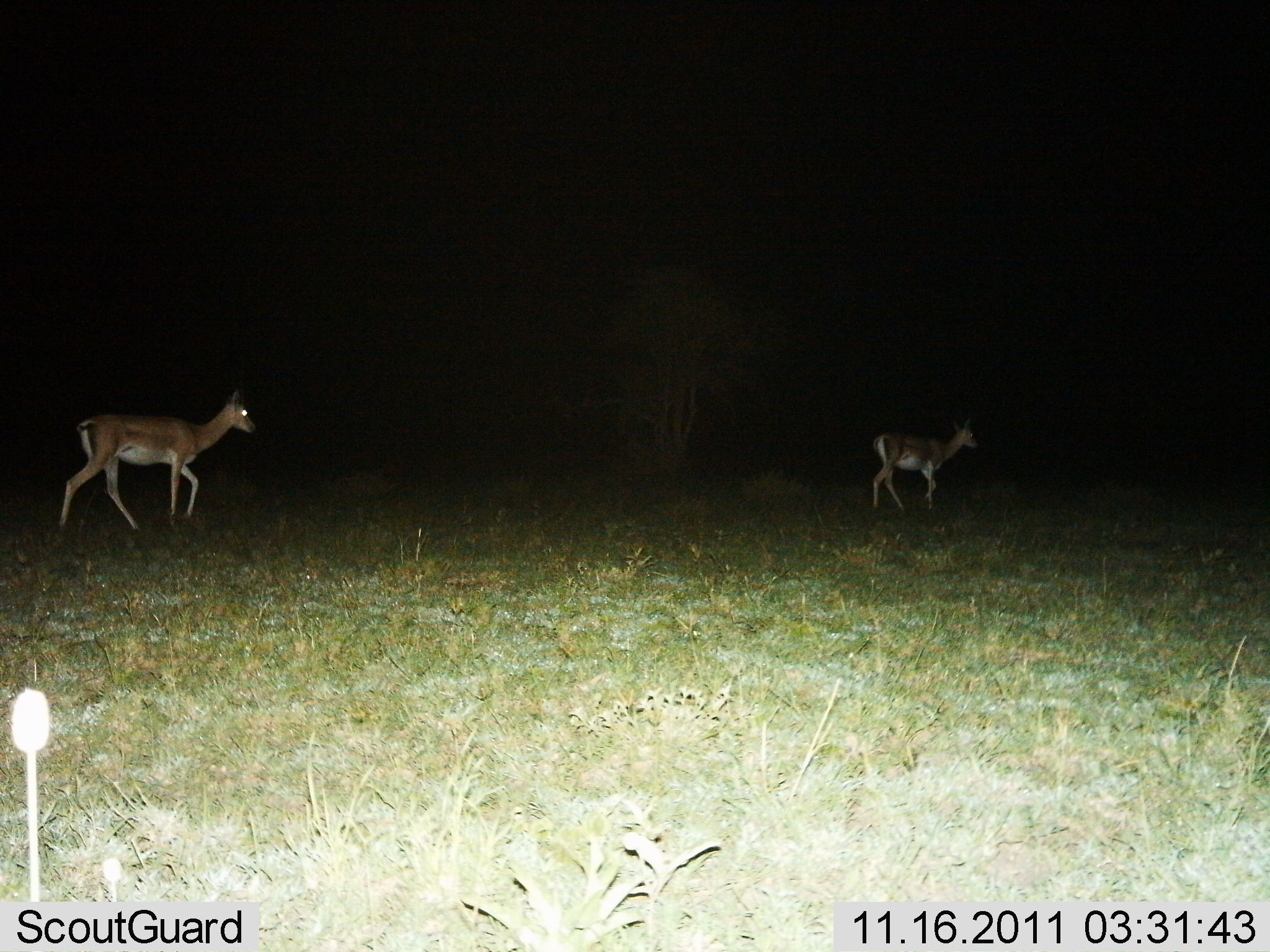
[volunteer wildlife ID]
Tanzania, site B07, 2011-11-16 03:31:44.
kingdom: Animalia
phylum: Chordata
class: Mammalia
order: Artiodactyla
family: Bovidae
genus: Nanger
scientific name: Nanger granti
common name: grant's gazelle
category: gazellegrants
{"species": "gazellegrants (grant's gazelle) (Nanger granti)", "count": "2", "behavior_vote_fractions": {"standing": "9%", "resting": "0%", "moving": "91%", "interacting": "0%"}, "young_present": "0%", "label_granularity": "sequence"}